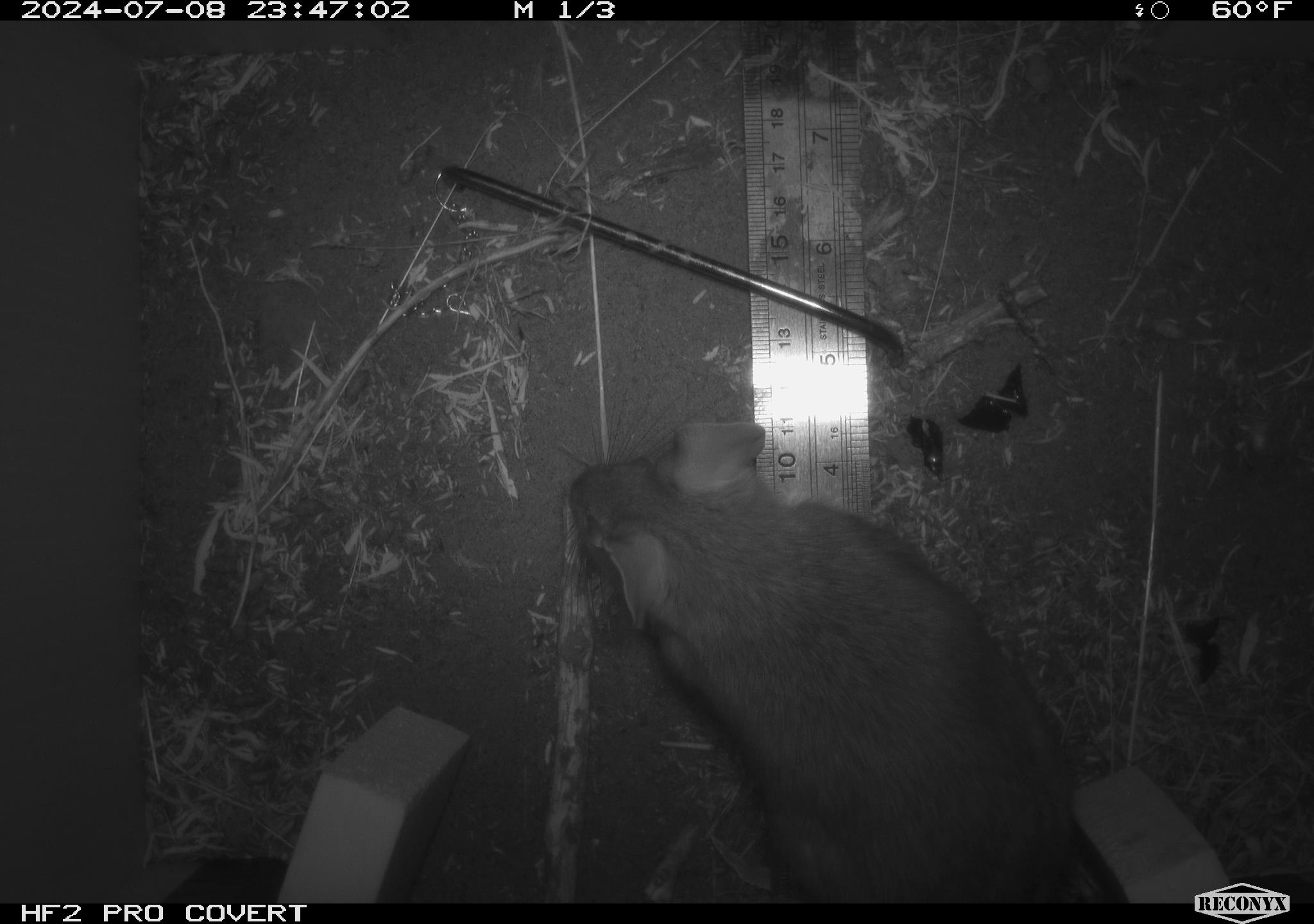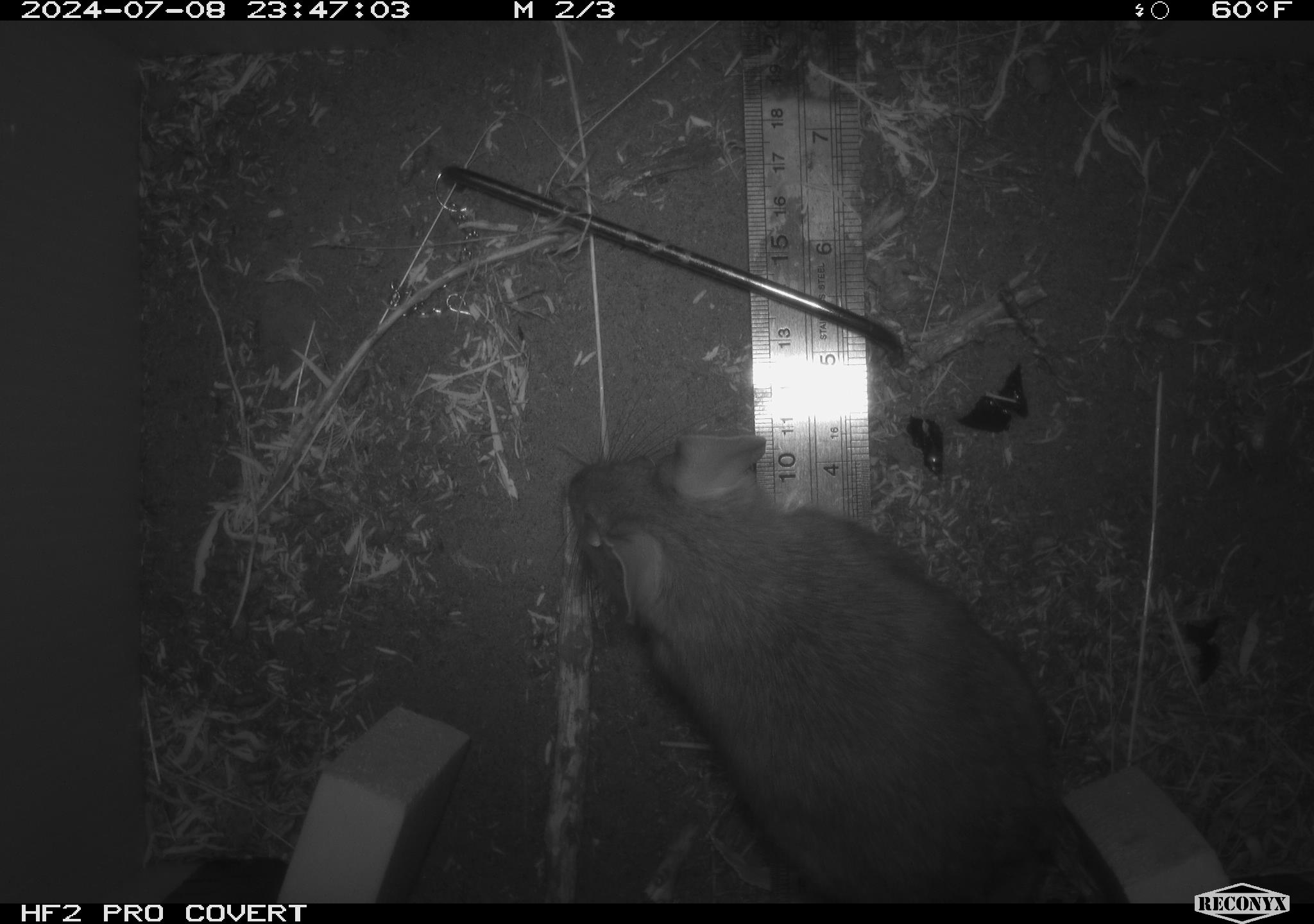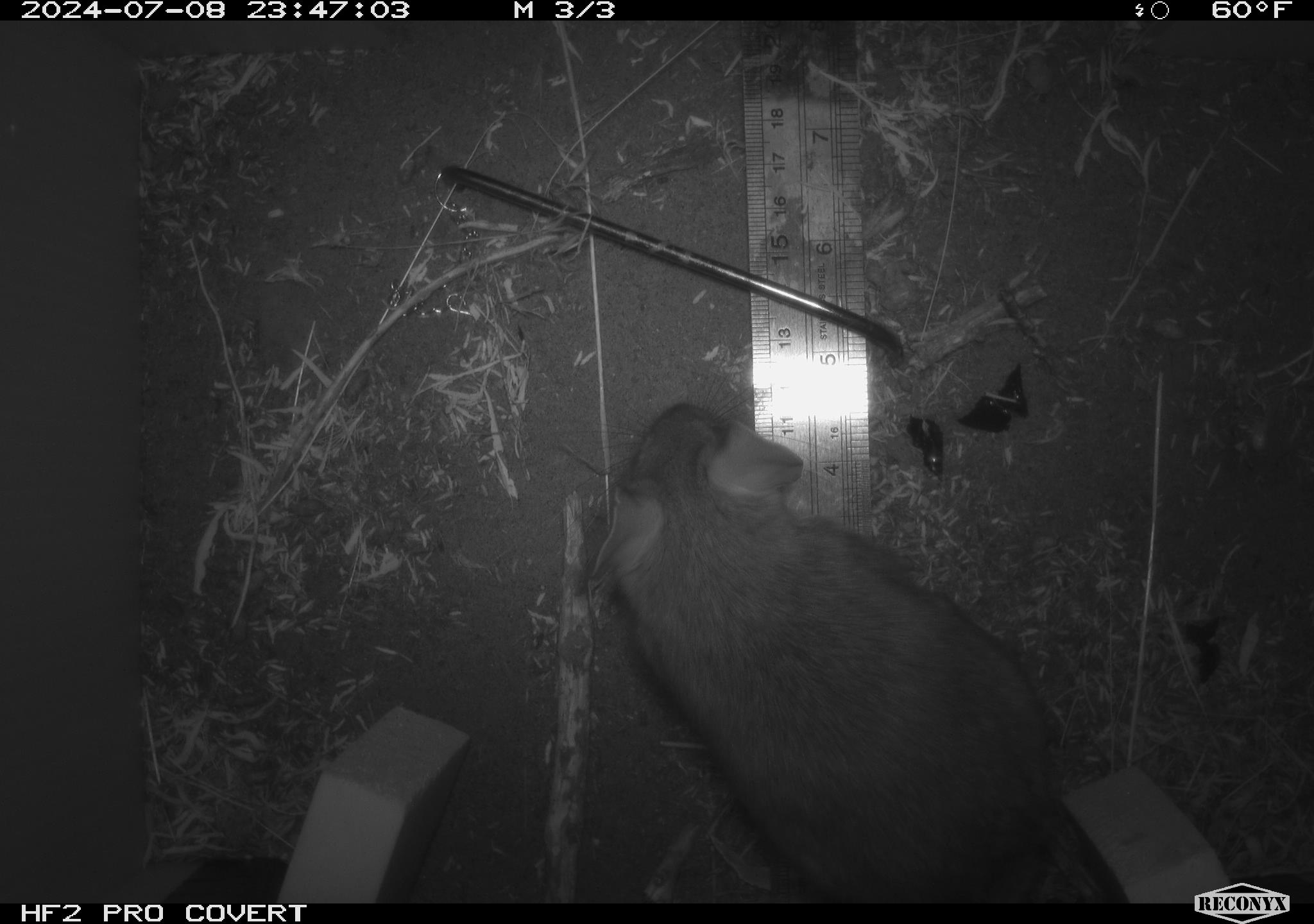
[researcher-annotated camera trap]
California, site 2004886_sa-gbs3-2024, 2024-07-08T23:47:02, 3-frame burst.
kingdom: Animalia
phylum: Chordata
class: Mammalia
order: Rodentia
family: Cricetidae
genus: Neotoma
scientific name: Neotoma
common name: pack rat or woodrat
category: neotoma species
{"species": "neotoma species (pack rat or woodrat) (Neotoma)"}